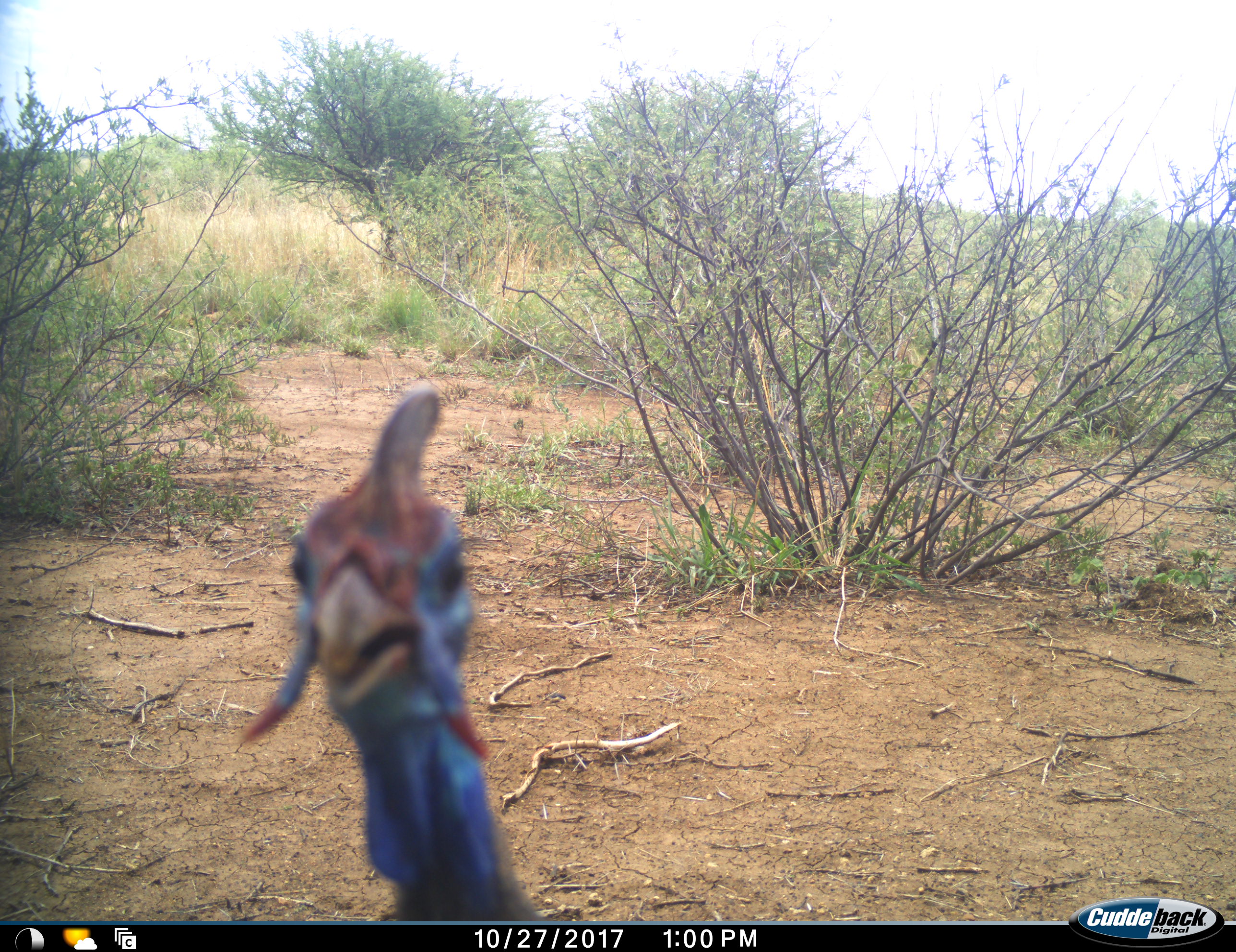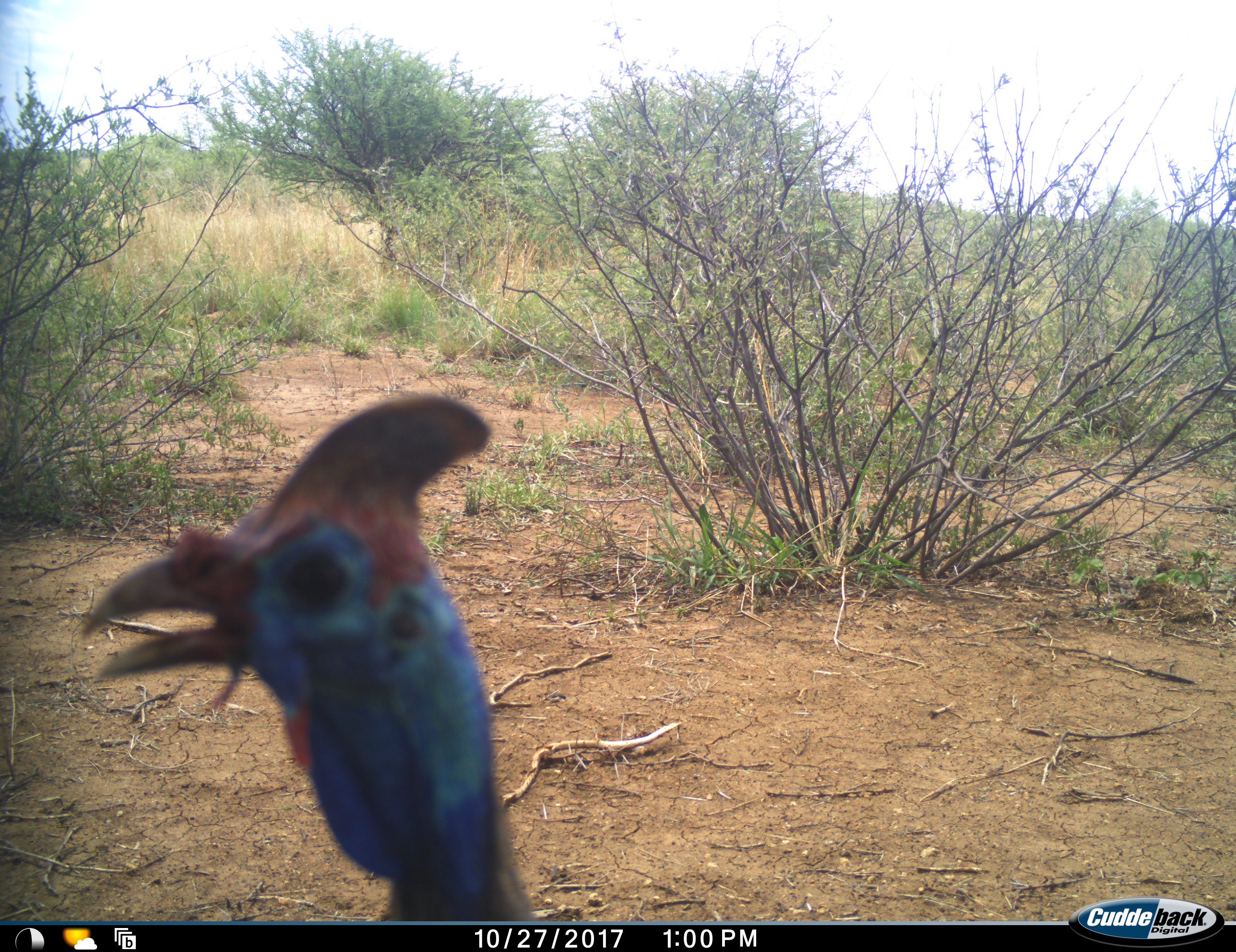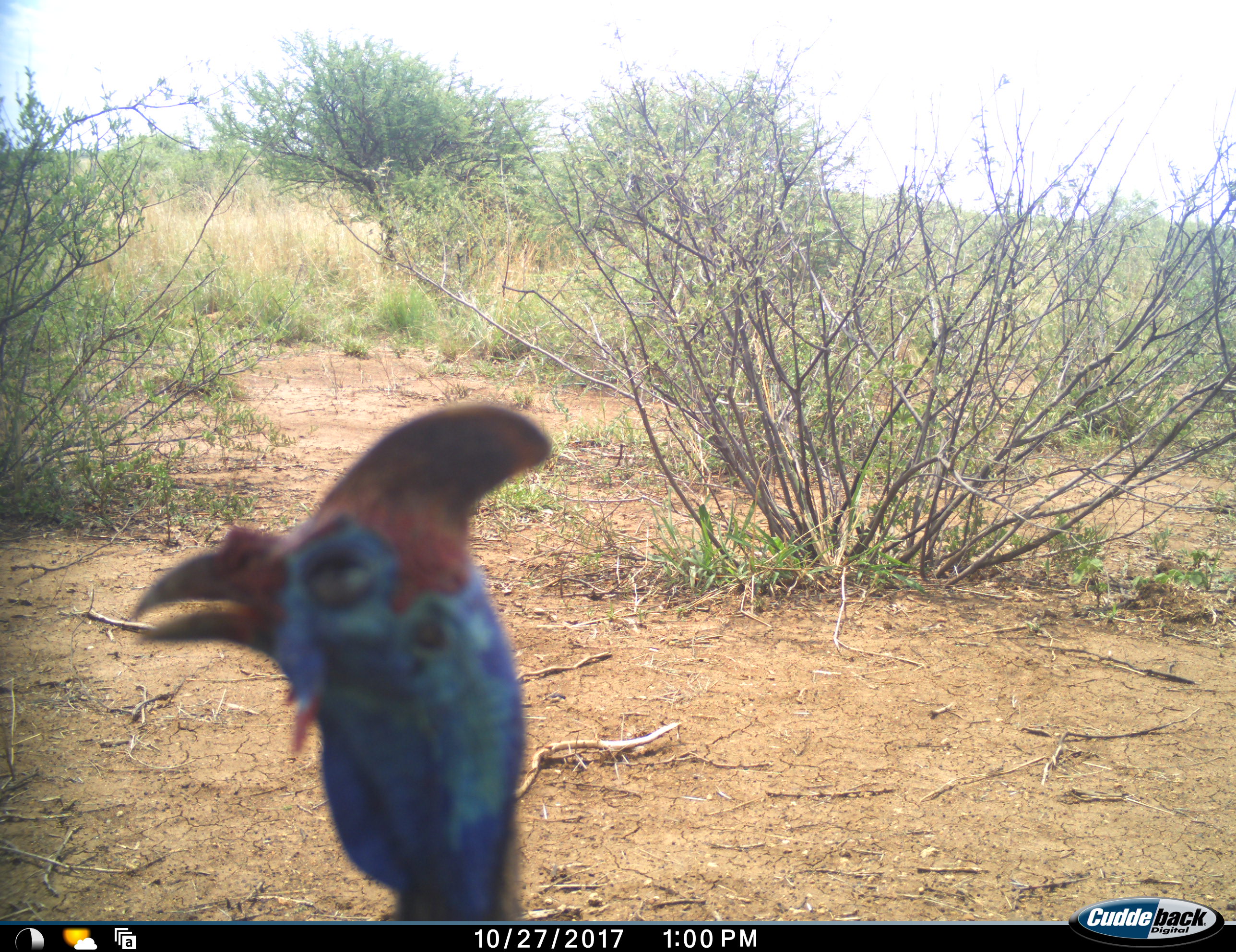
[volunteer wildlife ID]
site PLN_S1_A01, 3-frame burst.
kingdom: Animalia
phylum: Chordata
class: Aves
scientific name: Aves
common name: bird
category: birdother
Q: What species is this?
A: Birdother (bird) (Aves).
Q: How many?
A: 1.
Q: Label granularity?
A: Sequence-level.